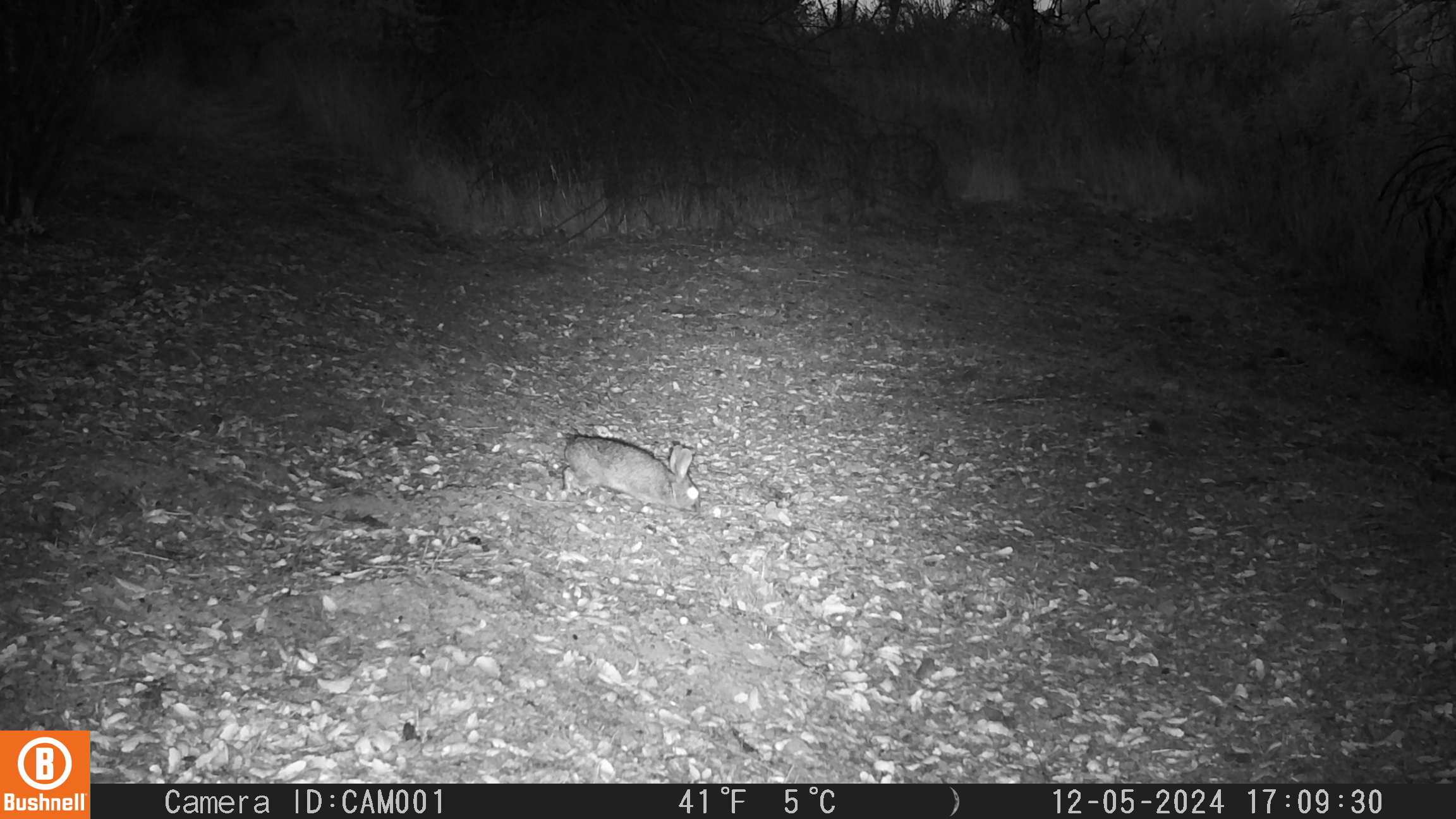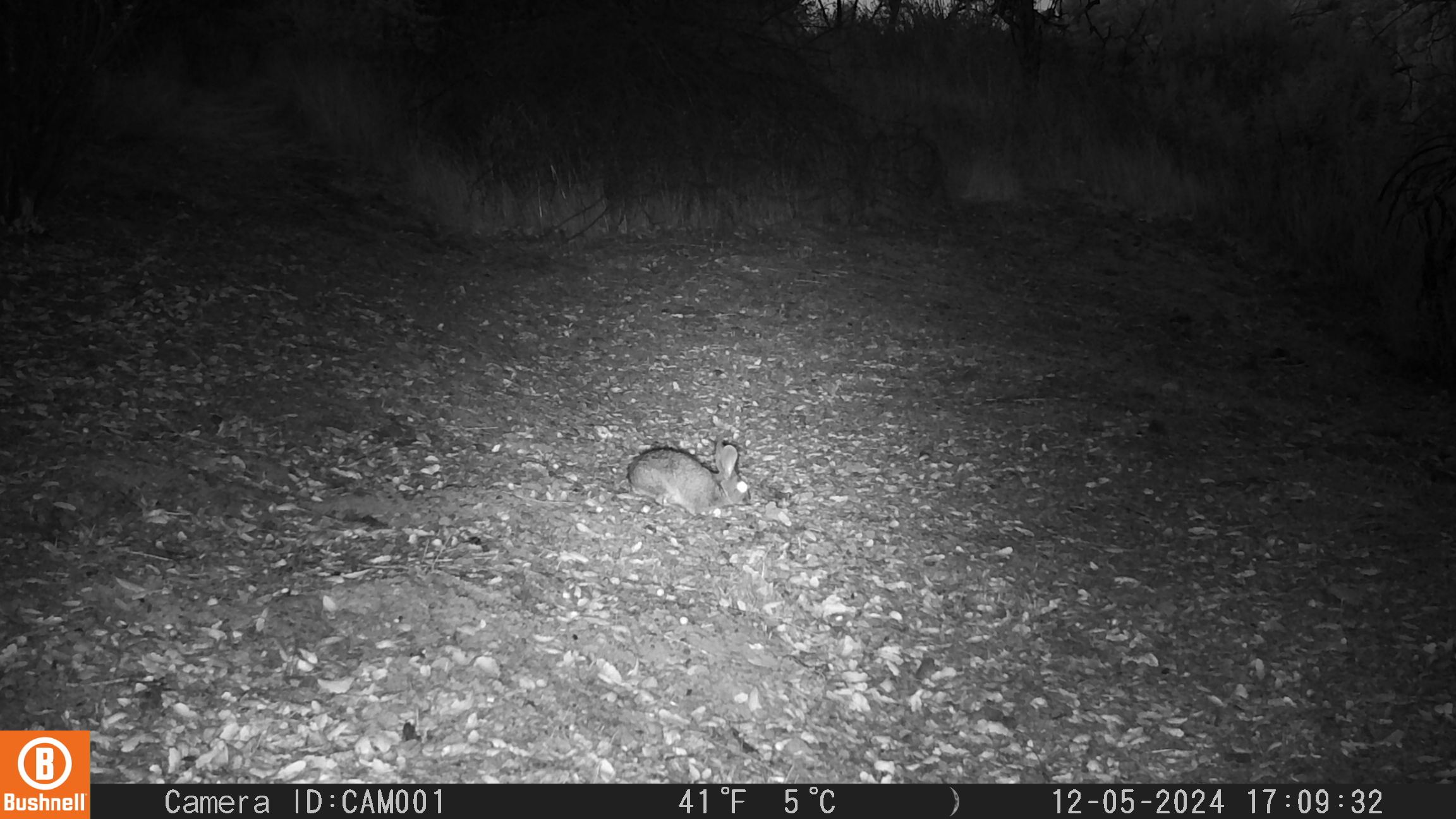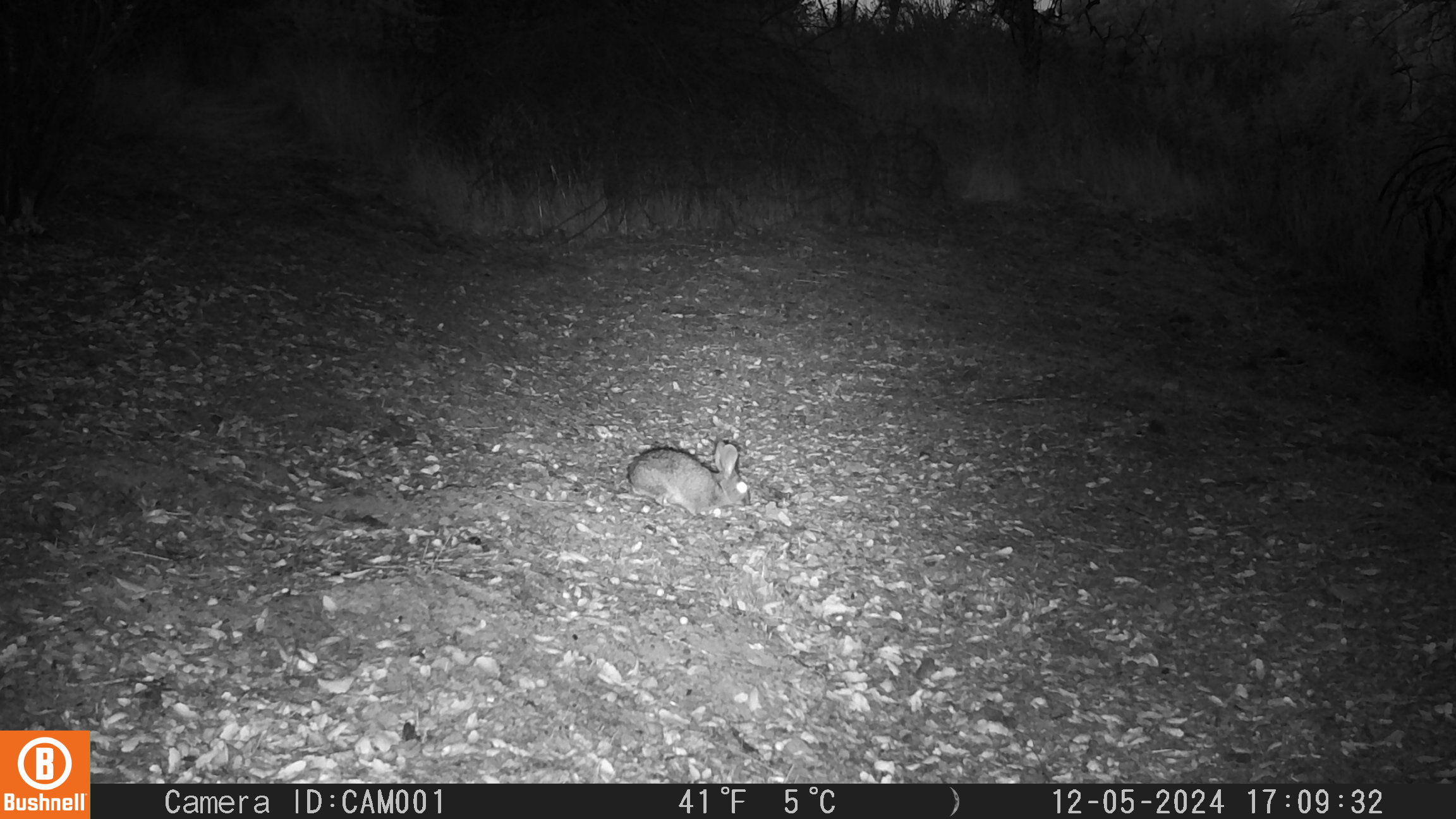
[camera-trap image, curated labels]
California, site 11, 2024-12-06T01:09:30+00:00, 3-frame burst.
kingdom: Animalia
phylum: Chordata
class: Mammalia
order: Lagomorpha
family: Leporidae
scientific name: Leporidae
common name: rabbit